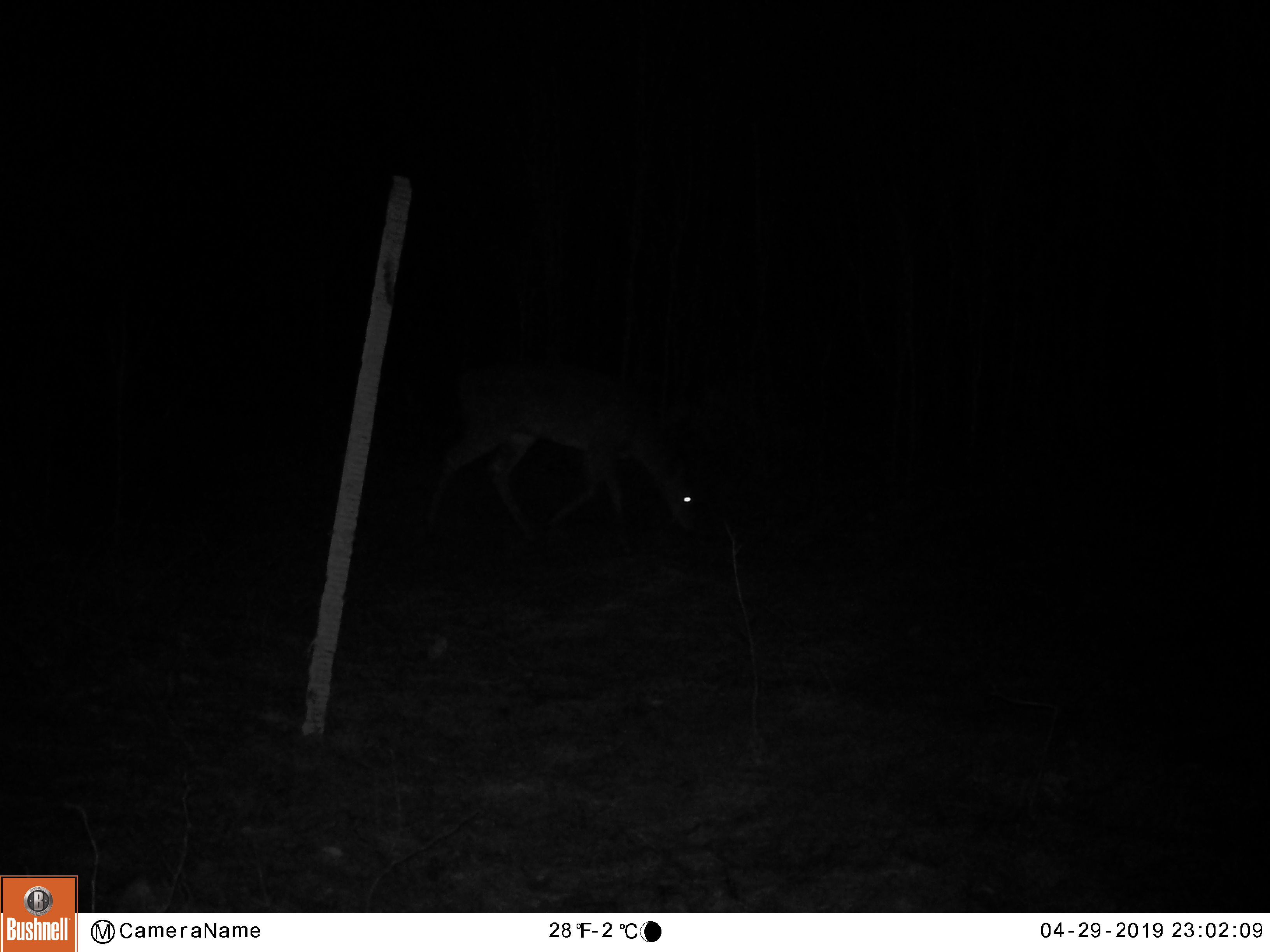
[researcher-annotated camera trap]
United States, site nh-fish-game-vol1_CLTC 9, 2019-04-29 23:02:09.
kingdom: Animalia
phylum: Chordata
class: Mammalia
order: Artiodactyla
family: Cervidae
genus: Odocoileus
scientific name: Odocoileus virginianus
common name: white-tailed deer